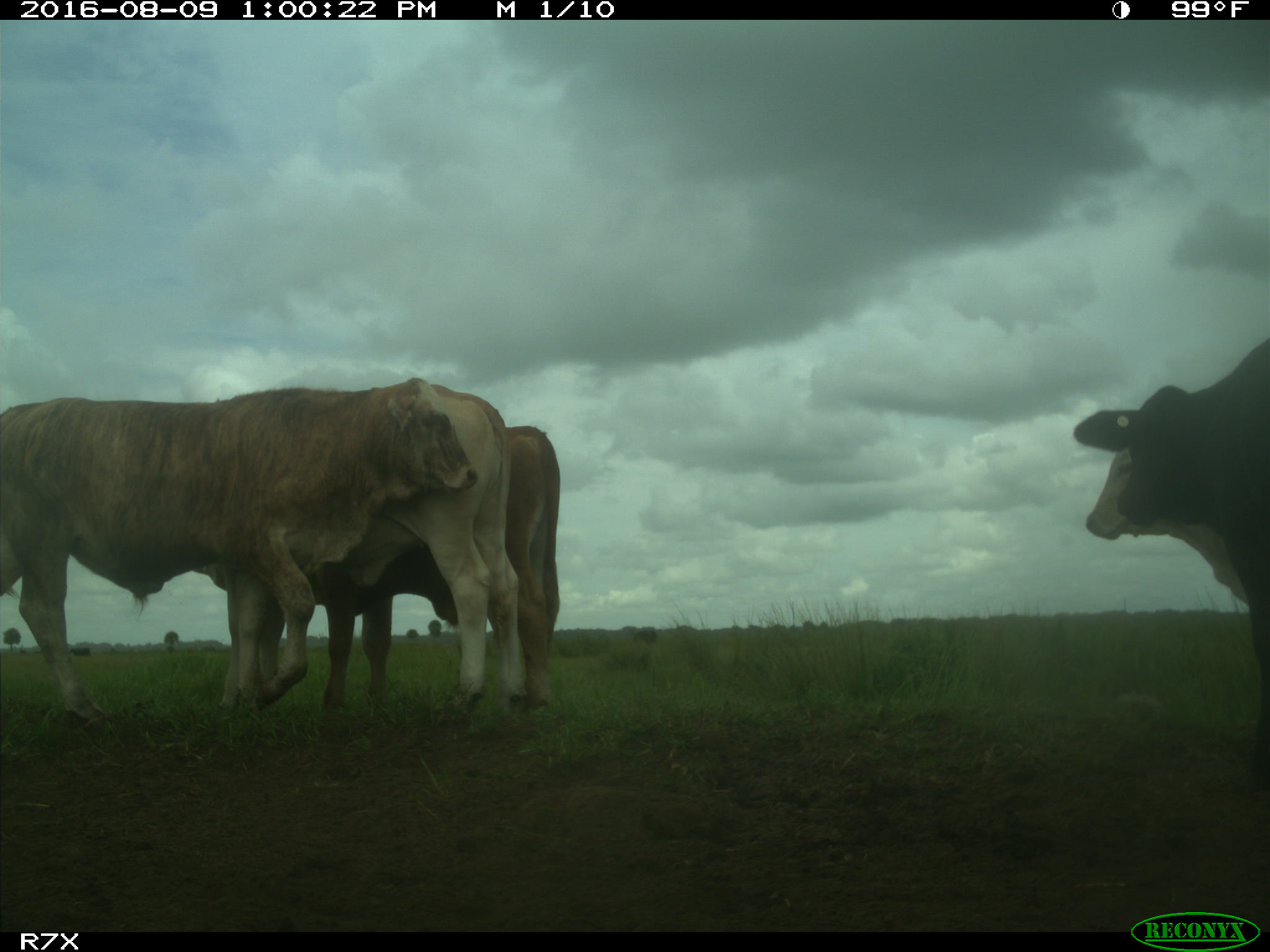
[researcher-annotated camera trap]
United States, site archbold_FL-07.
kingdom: Animalia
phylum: Chordata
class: Mammalia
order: Artiodactyla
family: Bovidae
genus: Bos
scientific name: Bos taurus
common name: domestic cow